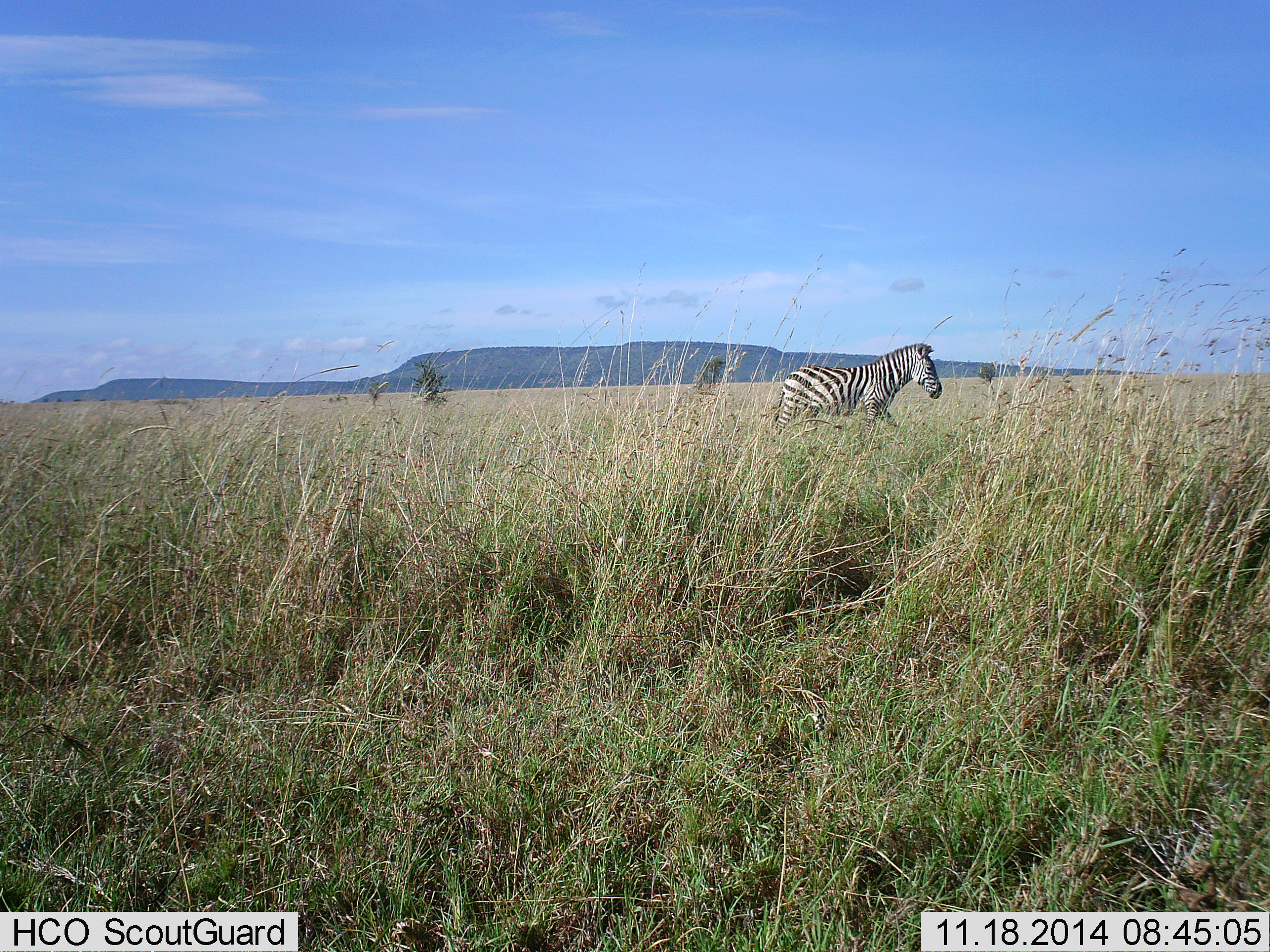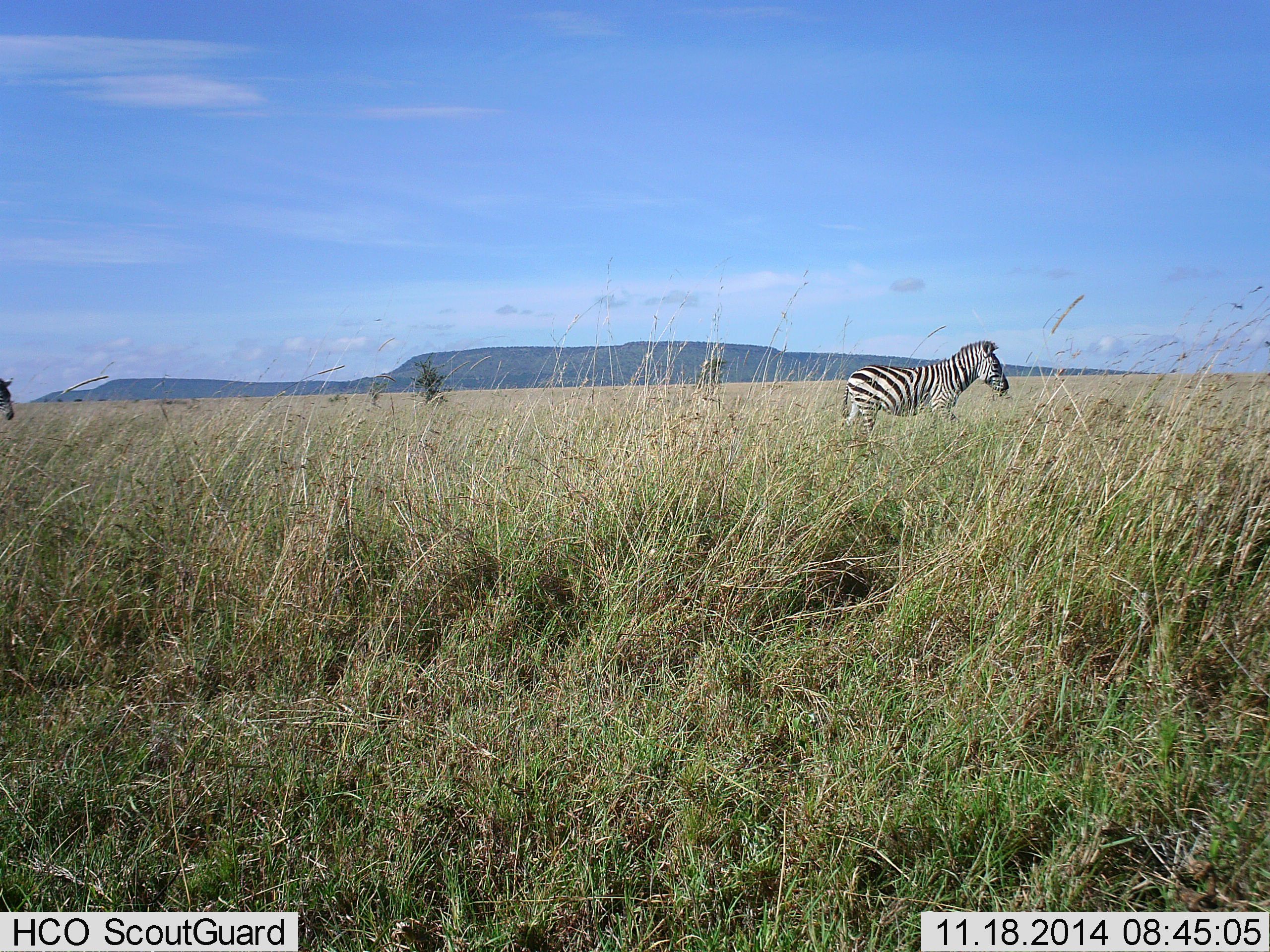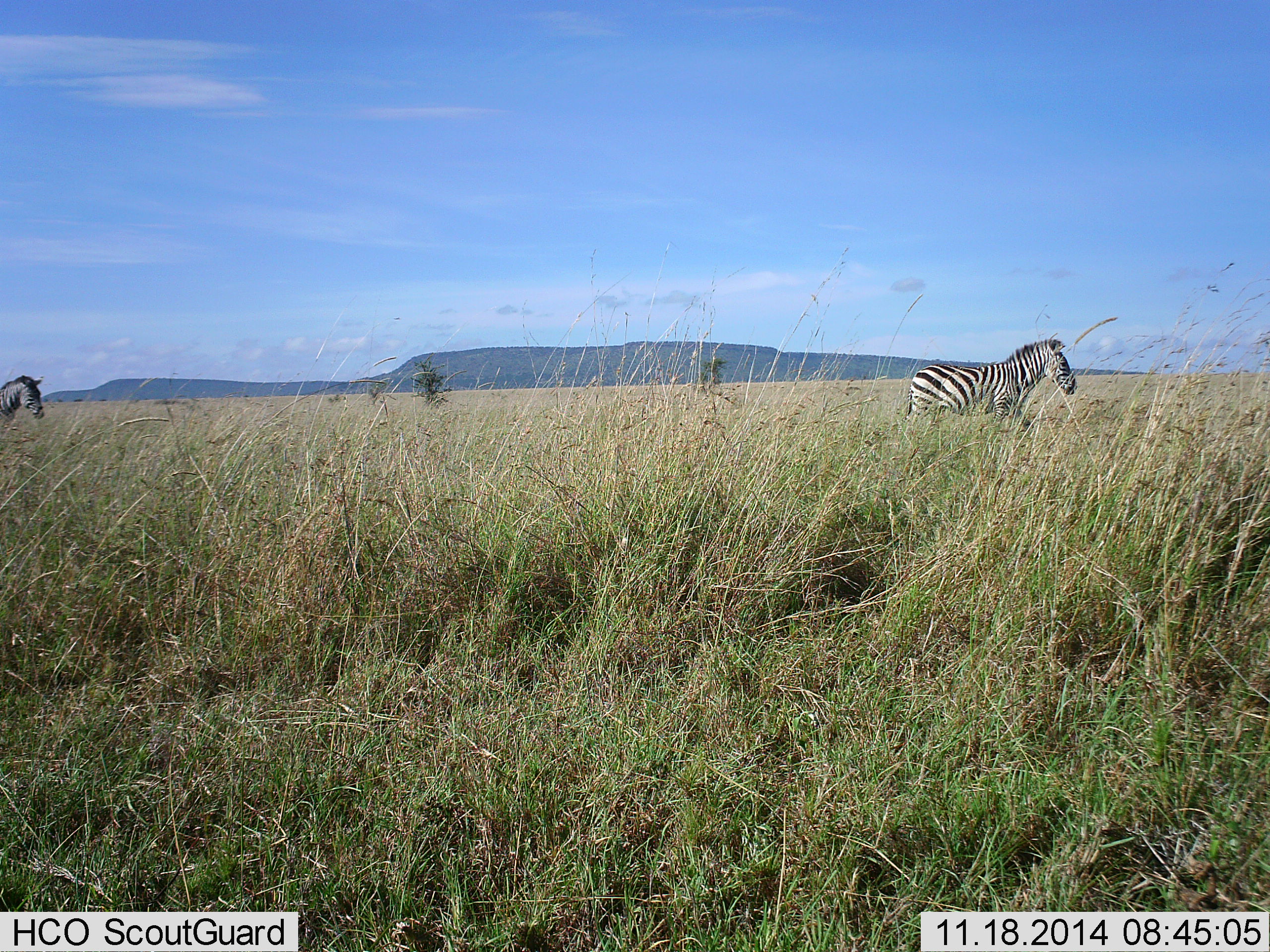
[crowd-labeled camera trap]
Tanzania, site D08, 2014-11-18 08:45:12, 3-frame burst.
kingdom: Animalia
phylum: Chordata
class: Mammalia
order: Perissodactyla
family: Equidae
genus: Equus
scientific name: Equus quagga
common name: plains zebra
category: zebra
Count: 2.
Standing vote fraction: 10%.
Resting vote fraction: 0%.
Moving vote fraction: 90%.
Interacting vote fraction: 0%.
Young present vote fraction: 0%.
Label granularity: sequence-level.